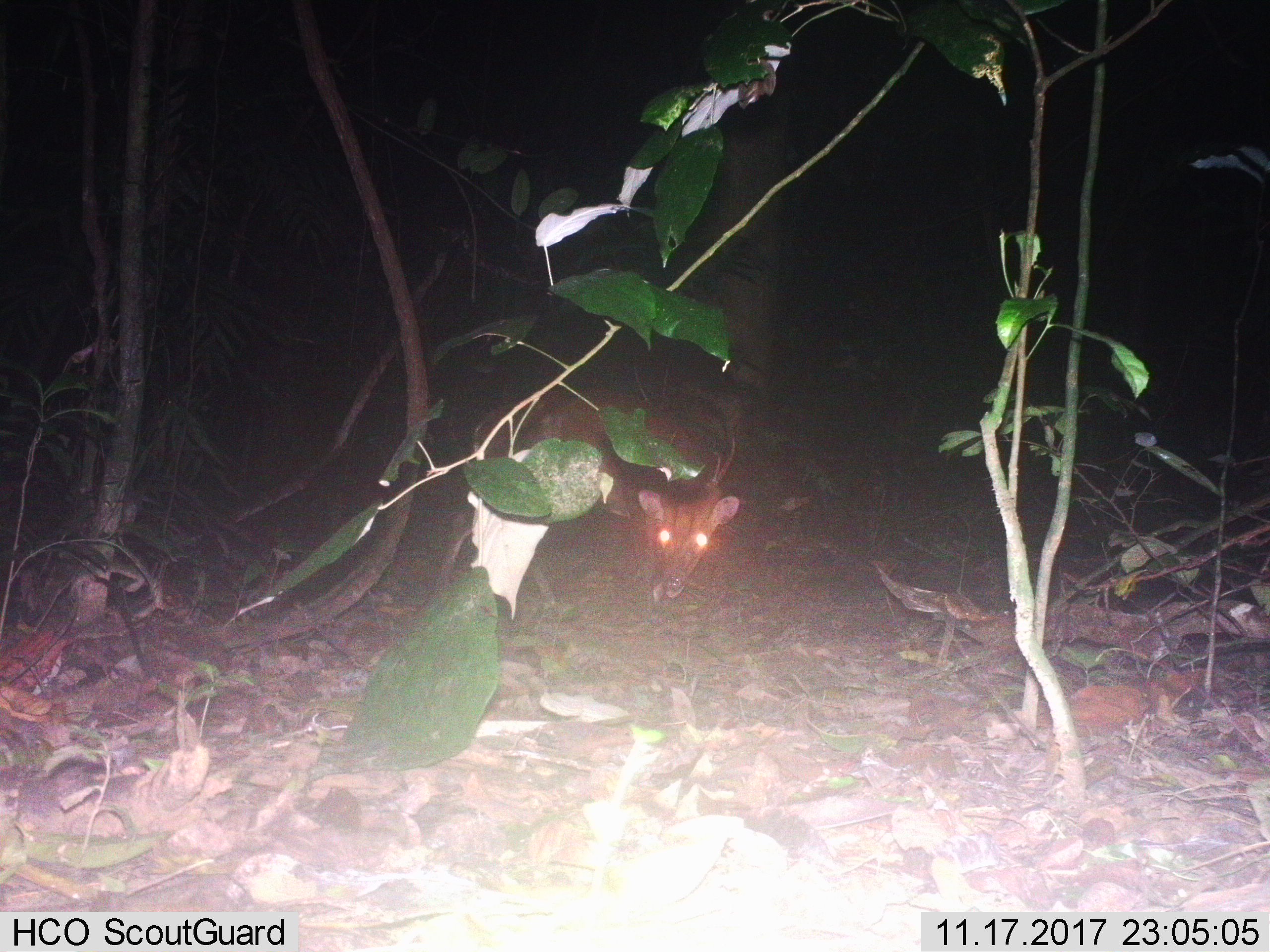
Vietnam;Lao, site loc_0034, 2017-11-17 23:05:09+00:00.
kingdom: Animalia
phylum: Chordata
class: Mammalia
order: Artiodactyla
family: Cervidae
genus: Muntiacus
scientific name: Muntiacus vuquangensis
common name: large-antlered muntjac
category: large antlered muntjac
Large antlered muntjac (large-antlered muntjac) (Muntiacus vuquangensis). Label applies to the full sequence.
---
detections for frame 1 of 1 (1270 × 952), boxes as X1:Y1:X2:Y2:
large antlered muntjac: 440:385:740:609